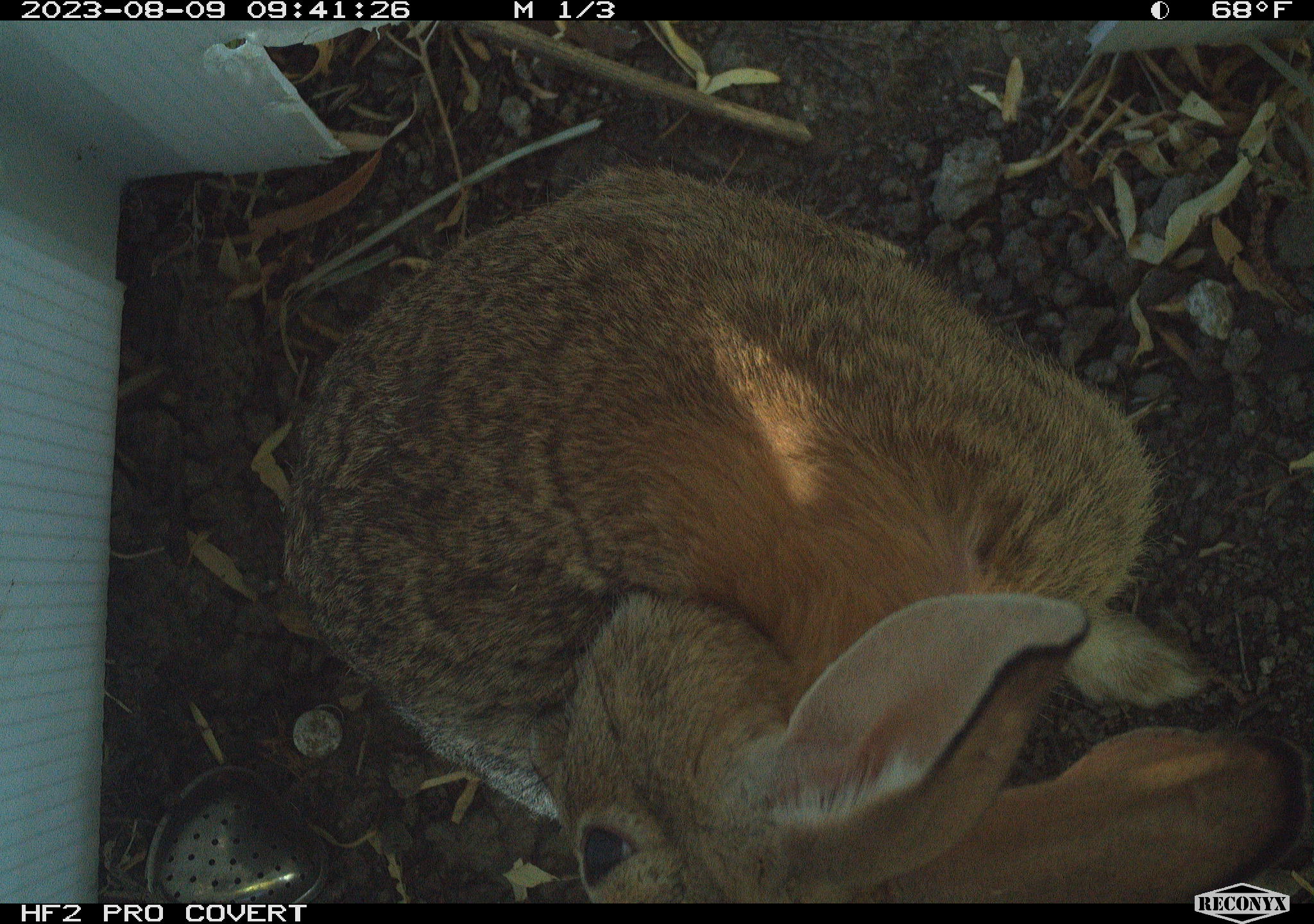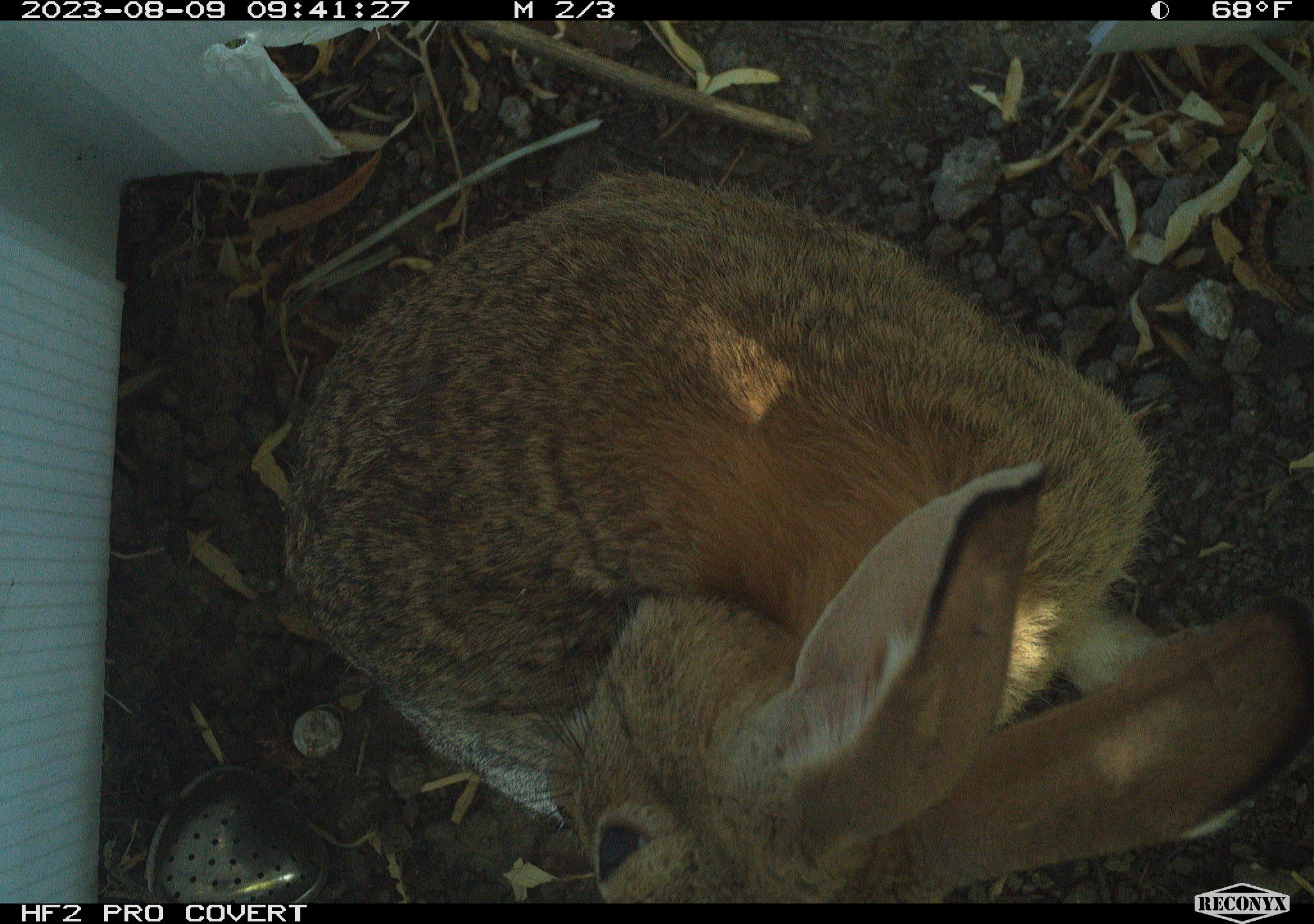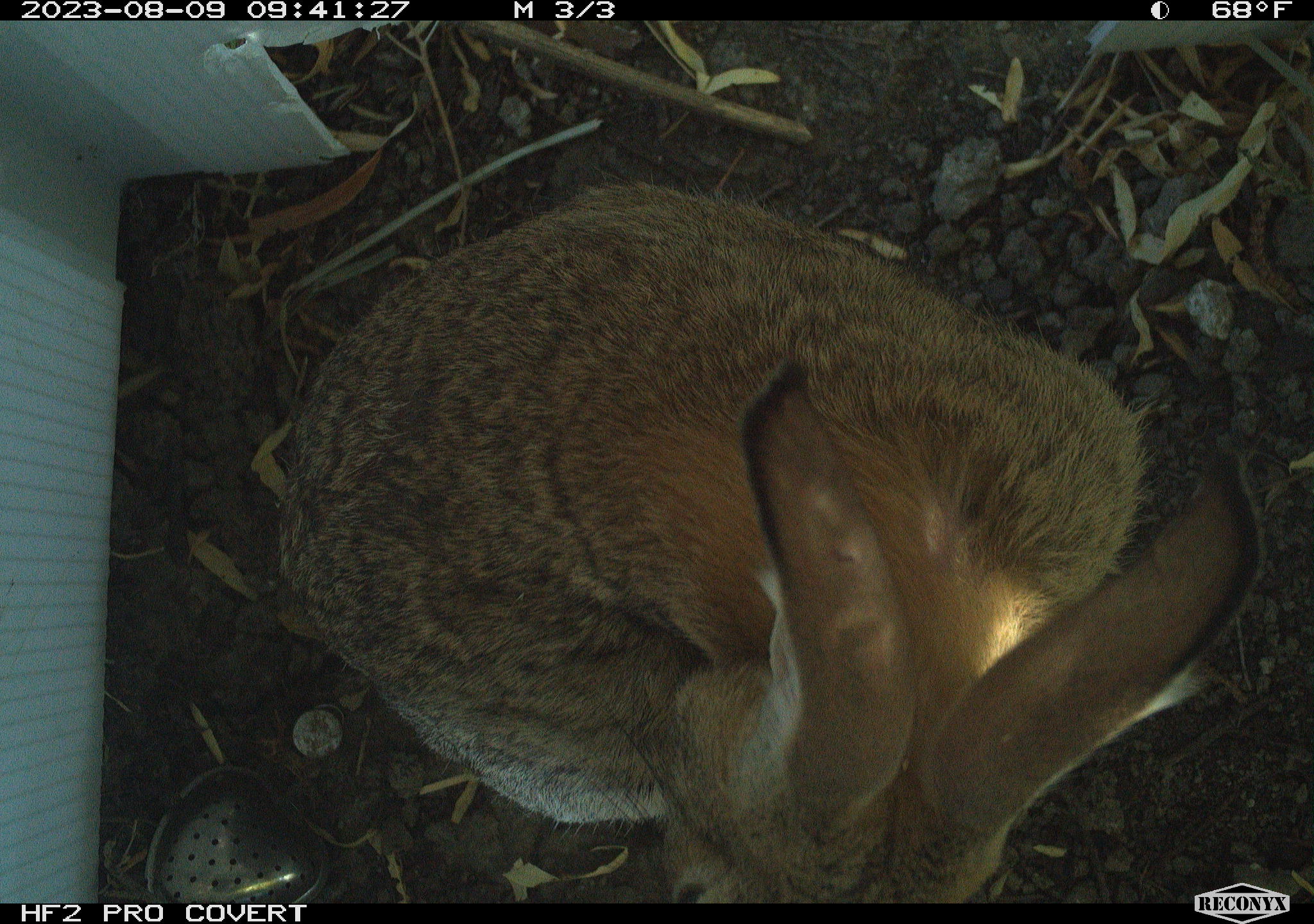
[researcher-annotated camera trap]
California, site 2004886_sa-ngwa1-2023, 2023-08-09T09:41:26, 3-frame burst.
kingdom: Animalia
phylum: Chordata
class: Mammalia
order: Lagomorpha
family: Leporidae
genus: Sylvilagus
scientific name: Sylvilagus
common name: cottontail rabbits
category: sylvilagus species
Sylvilagus species (cottontail rabbits) (Sylvilagus).